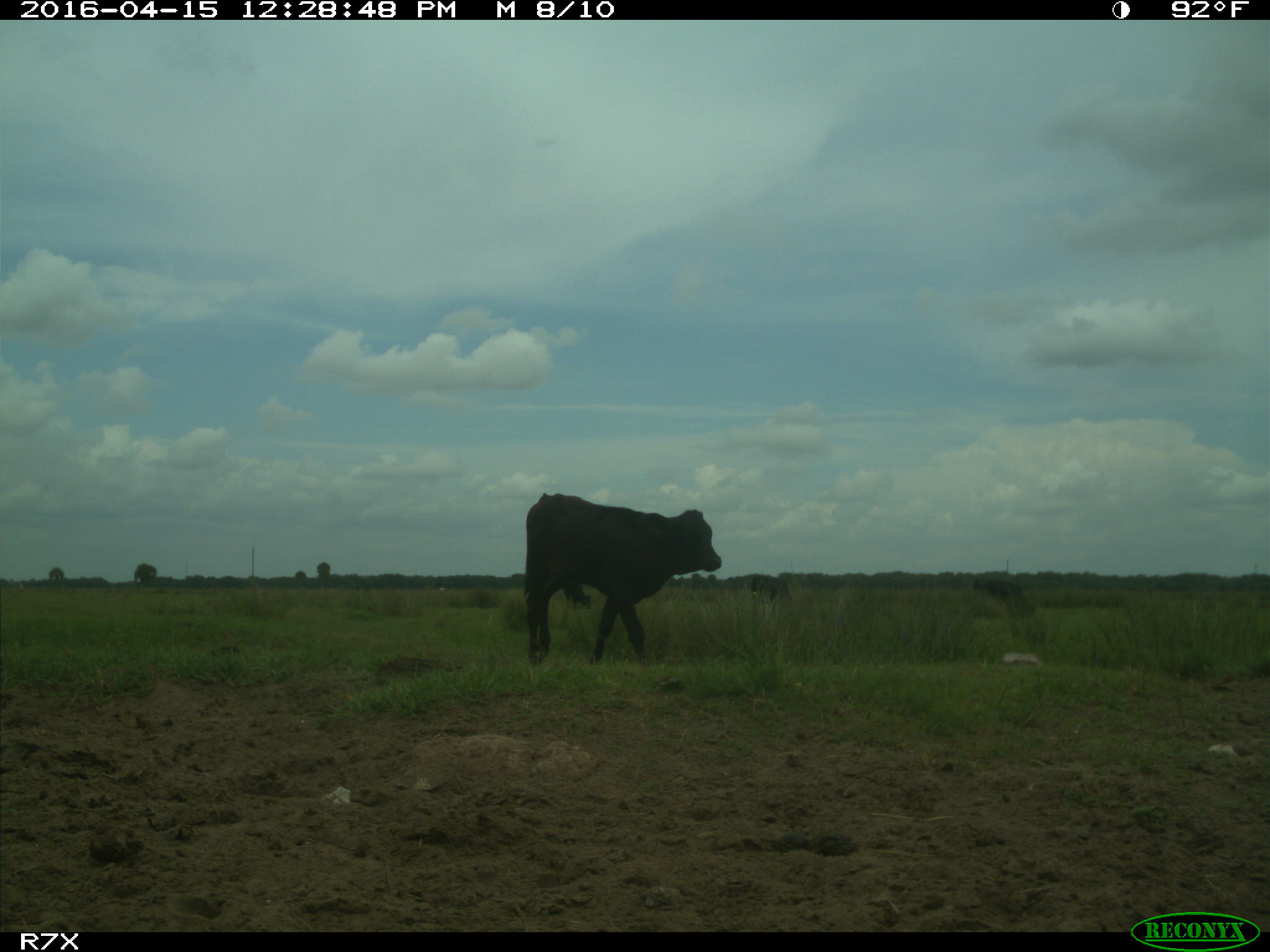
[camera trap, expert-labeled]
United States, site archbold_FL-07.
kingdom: Animalia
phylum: Chordata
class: Mammalia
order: Artiodactyla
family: Bovidae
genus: Bos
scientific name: Bos taurus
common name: domestic cow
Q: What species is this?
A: Bos taurus (domestic cow).